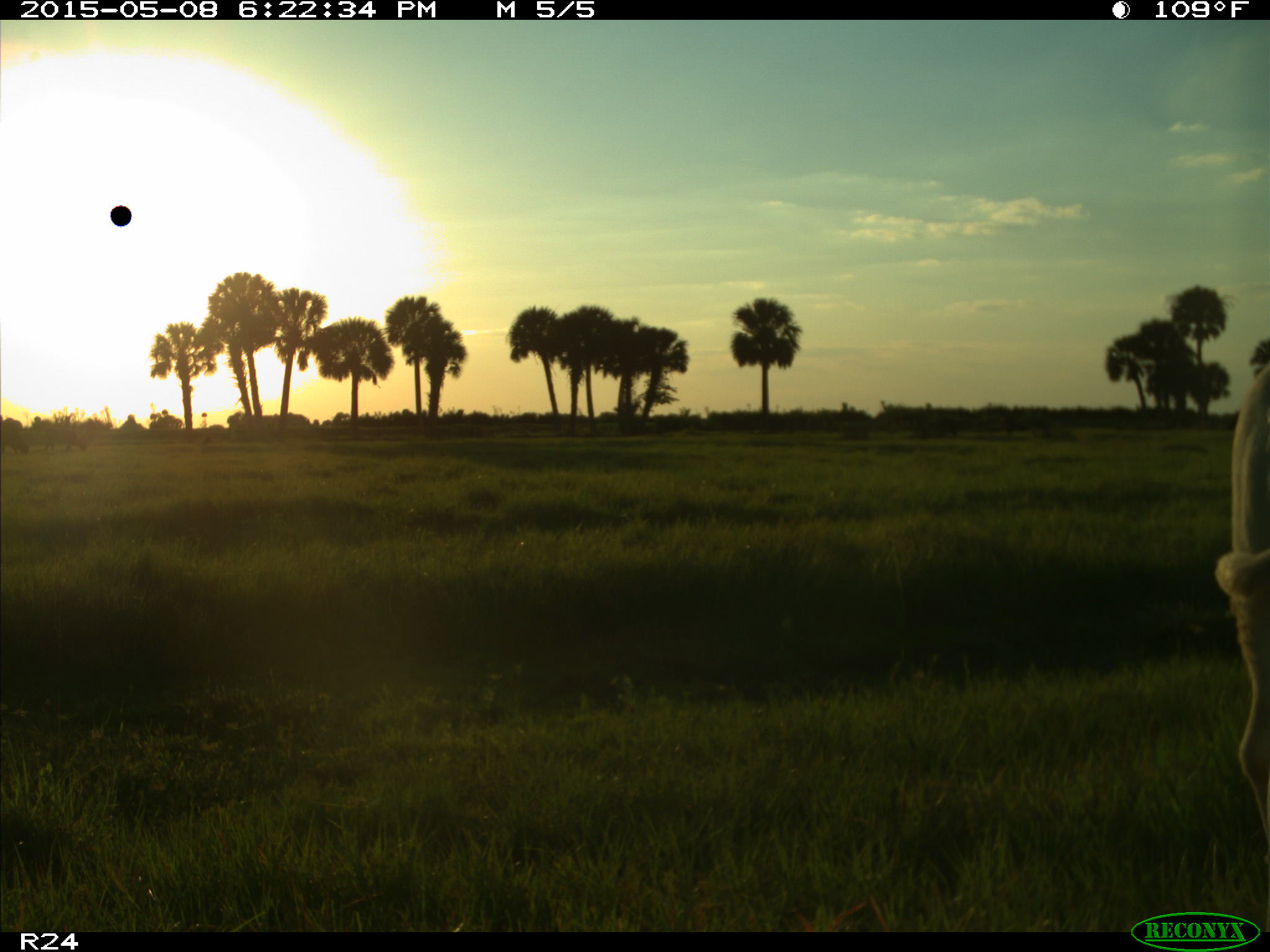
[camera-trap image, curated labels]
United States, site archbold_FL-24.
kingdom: Animalia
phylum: Chordata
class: Mammalia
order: Artiodactyla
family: Bovidae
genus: Bos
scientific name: Bos taurus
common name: domestic cow